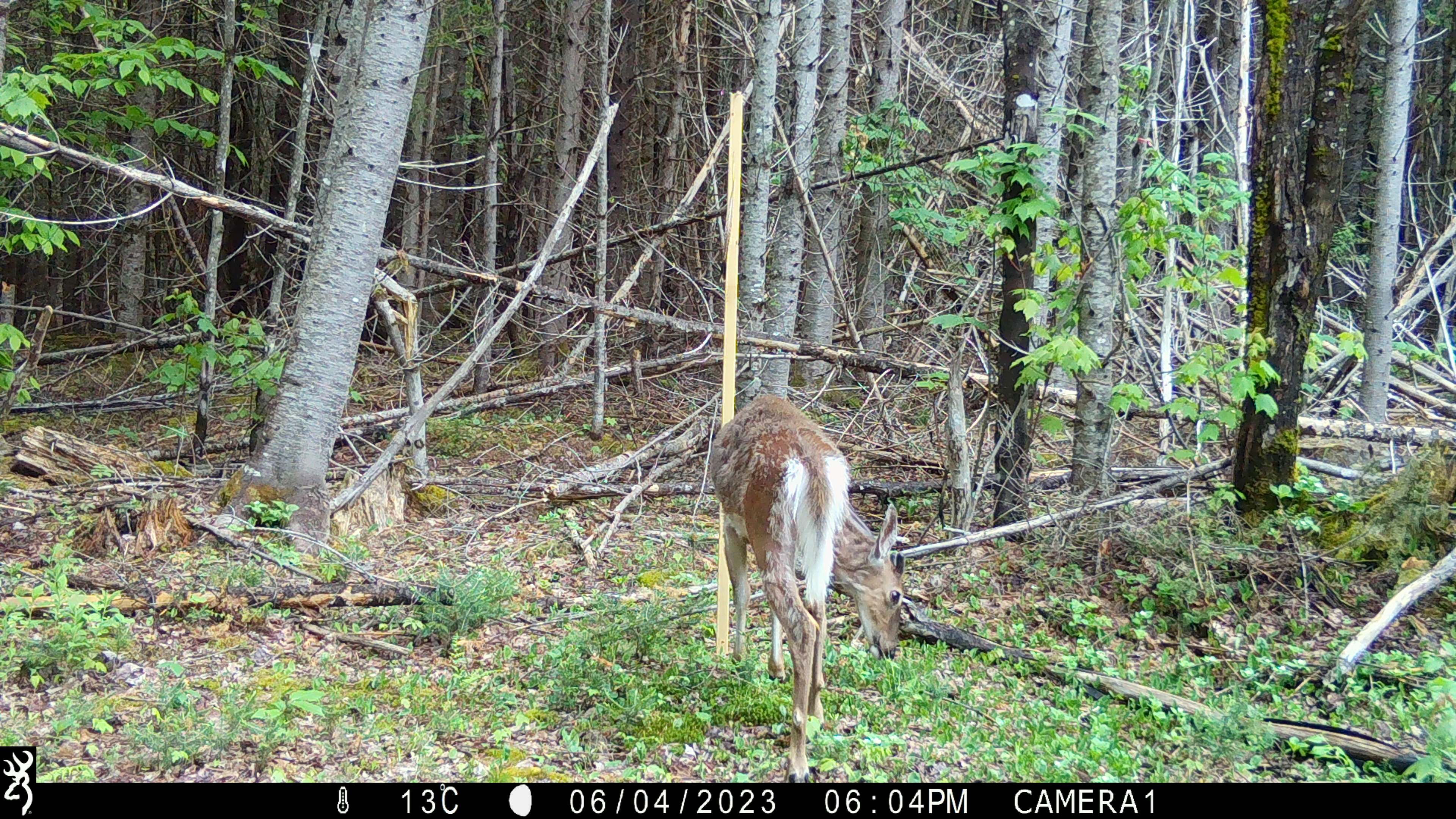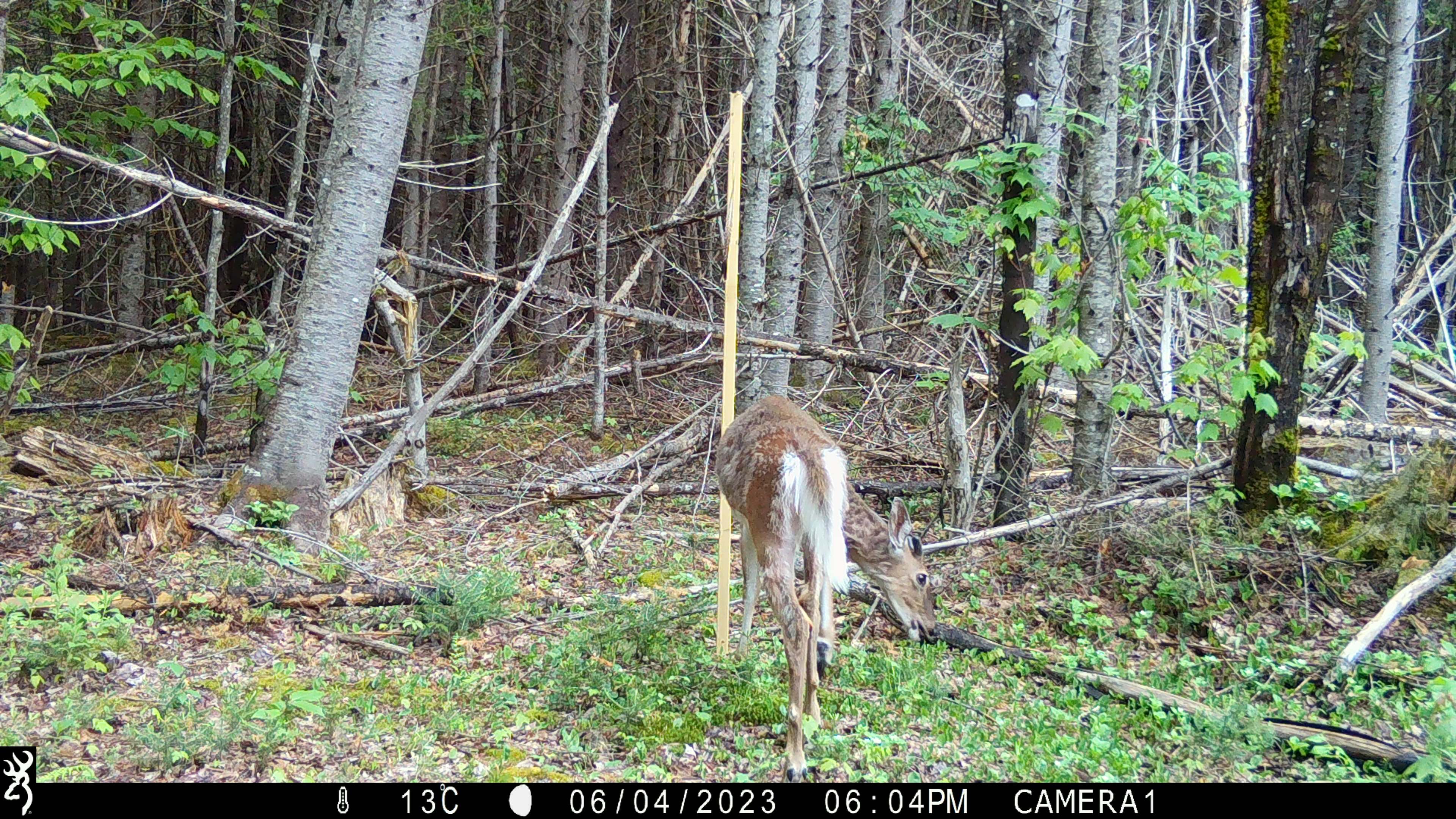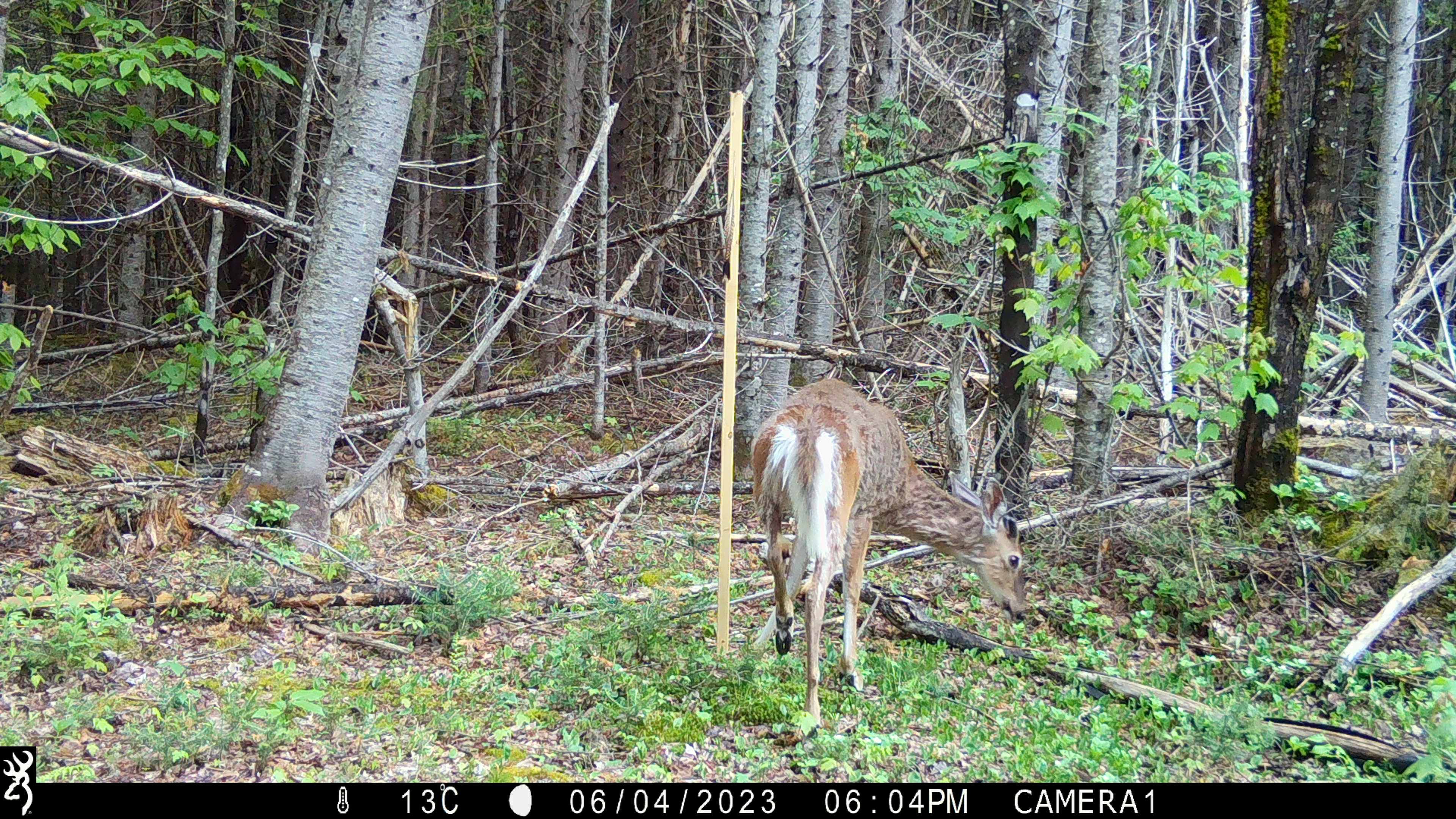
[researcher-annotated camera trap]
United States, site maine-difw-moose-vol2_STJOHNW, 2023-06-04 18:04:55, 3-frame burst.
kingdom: Animalia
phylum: Chordata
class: Mammalia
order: Artiodactyla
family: Cervidae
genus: Odocoileus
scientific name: Odocoileus virginianus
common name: white-tailed deer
White-tailed deer (Odocoileus virginianus).